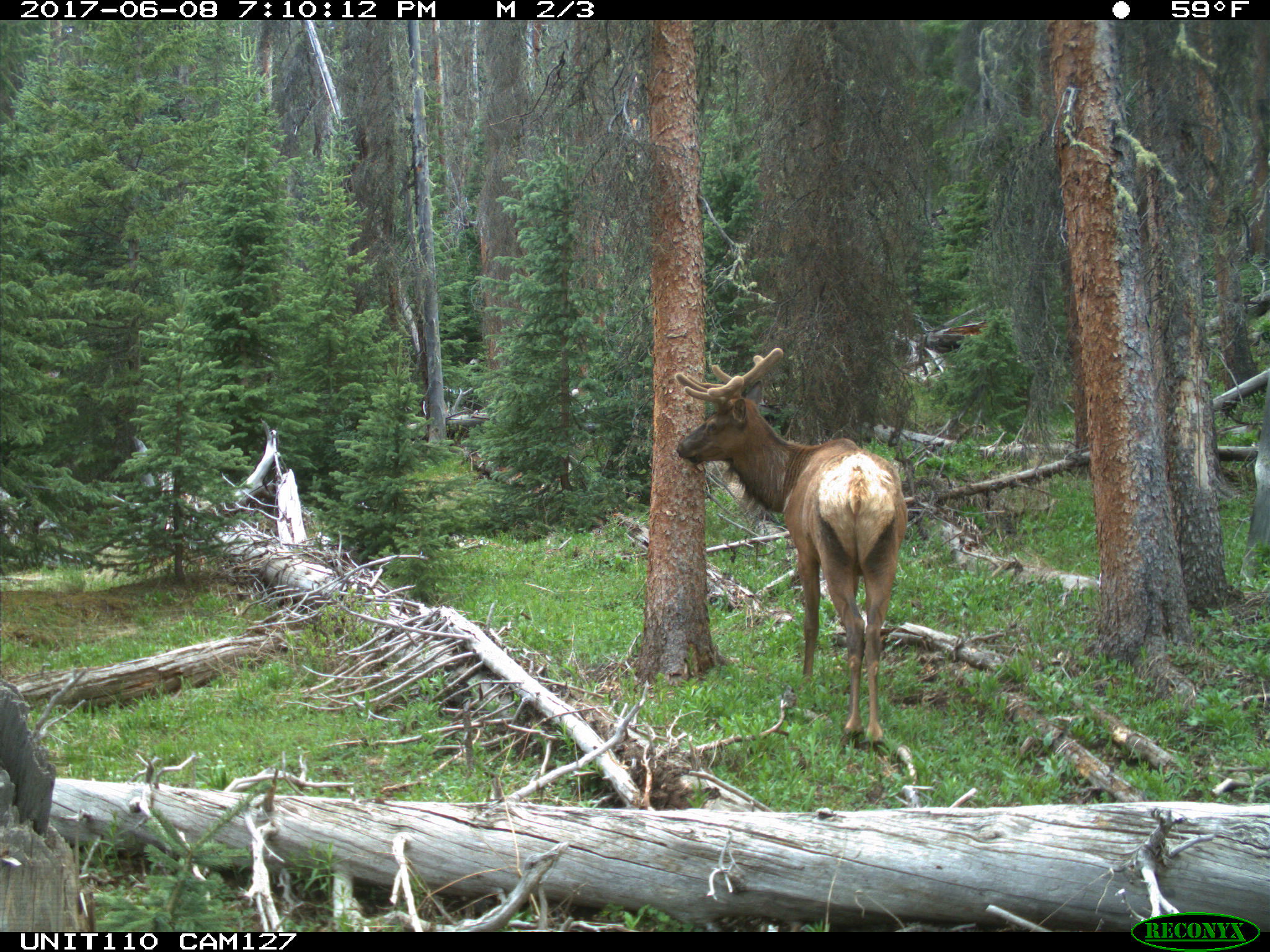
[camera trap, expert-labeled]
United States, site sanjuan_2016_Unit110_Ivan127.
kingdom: Animalia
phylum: Chordata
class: Mammalia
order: Artiodactyla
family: Cervidae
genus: Cervus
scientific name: Cervus elaphus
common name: red deer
Cervus elaphus (red deer).